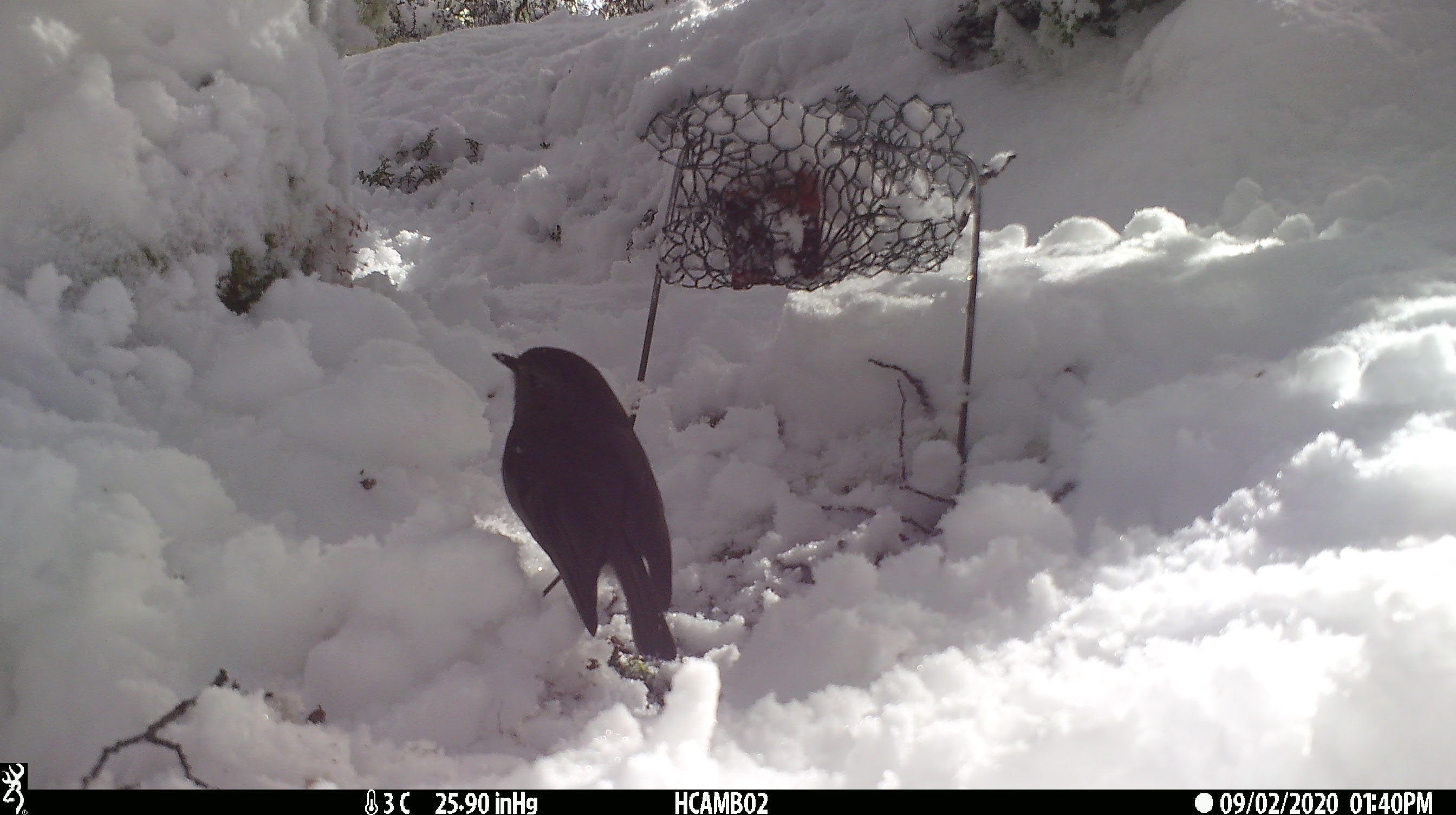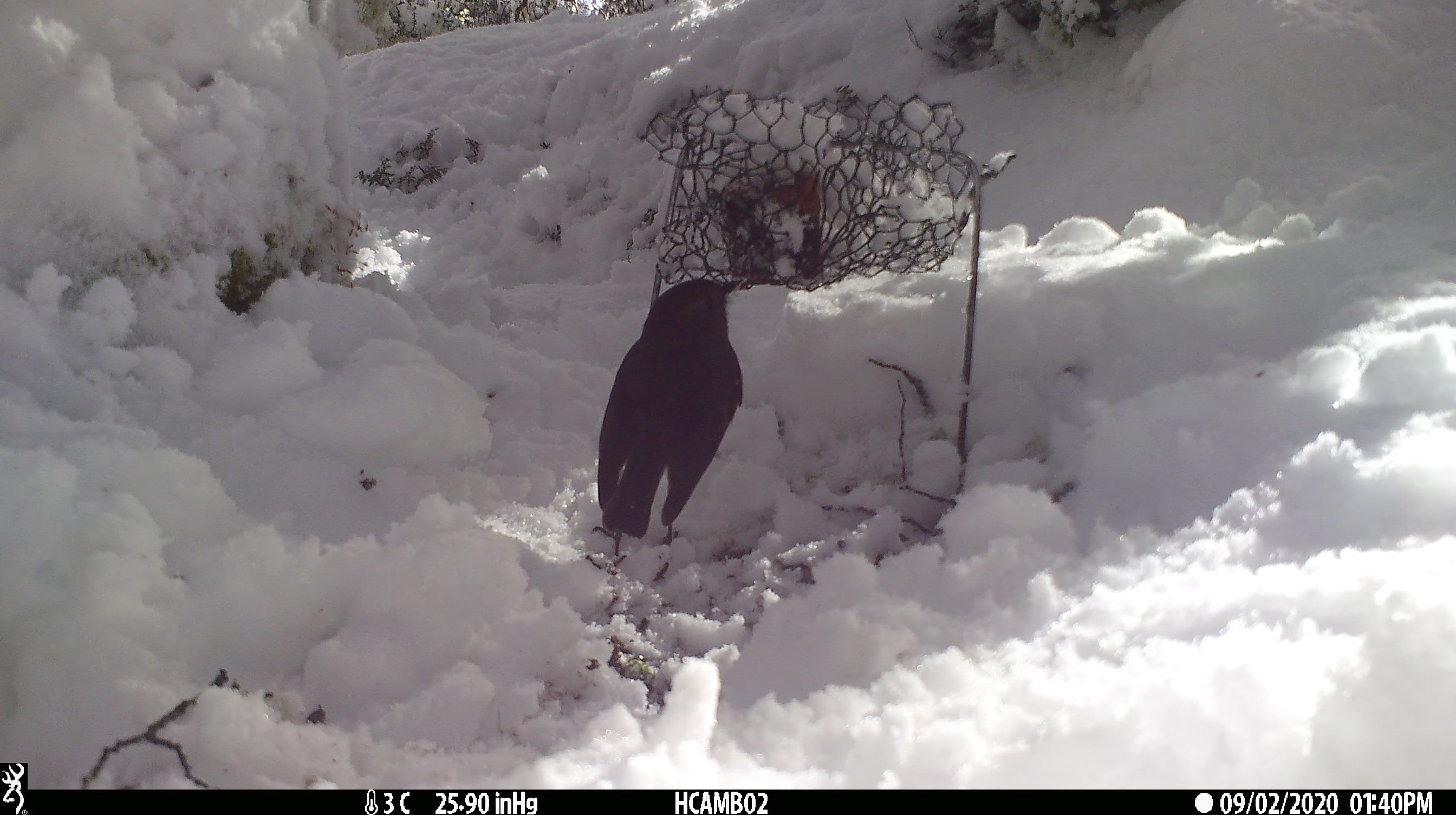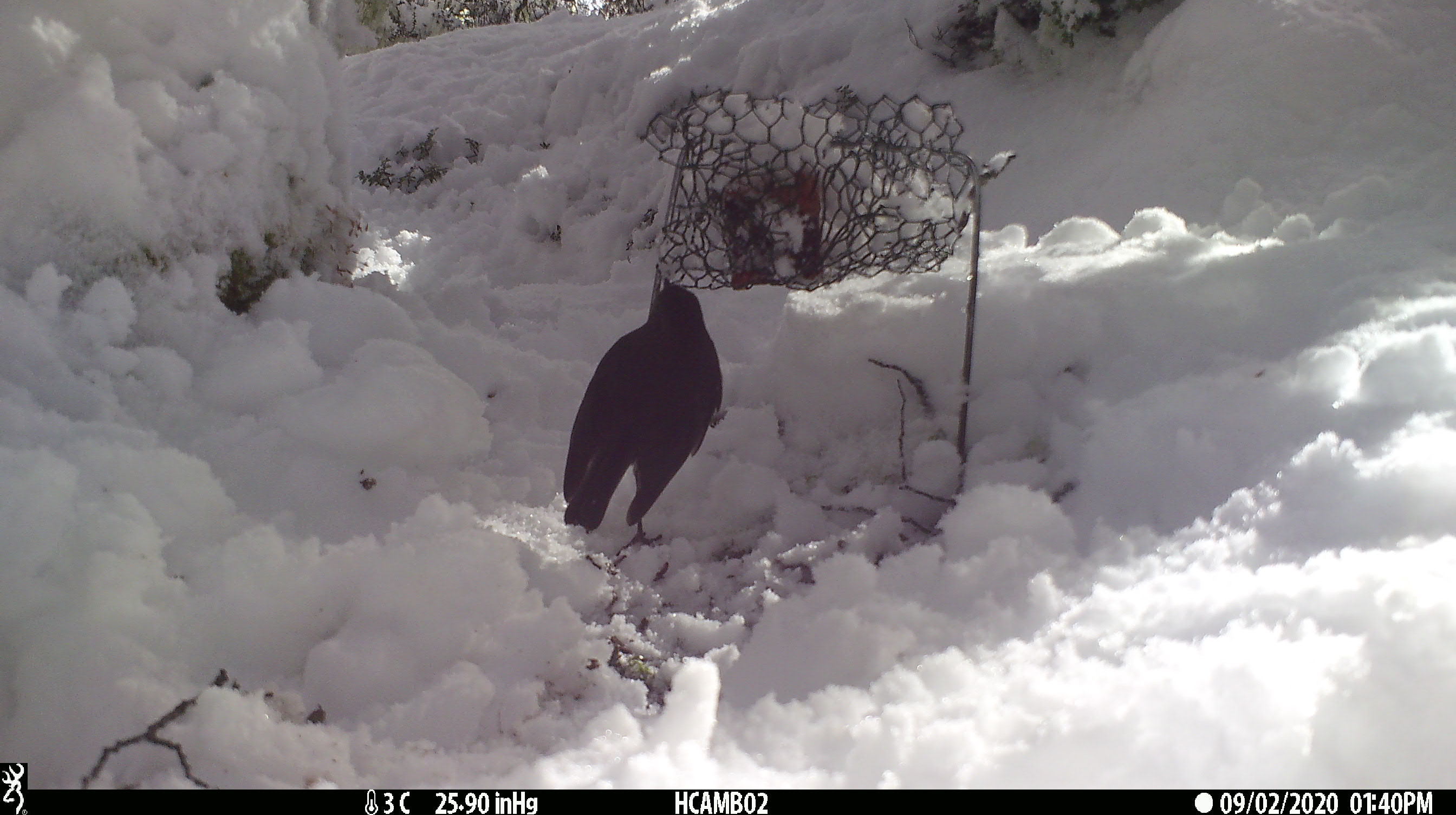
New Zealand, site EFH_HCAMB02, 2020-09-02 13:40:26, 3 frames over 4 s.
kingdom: Animalia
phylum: Chordata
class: Aves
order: Passeriformes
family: Petroicidae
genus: Petroica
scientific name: Petroica australis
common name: new zealand robin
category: robin